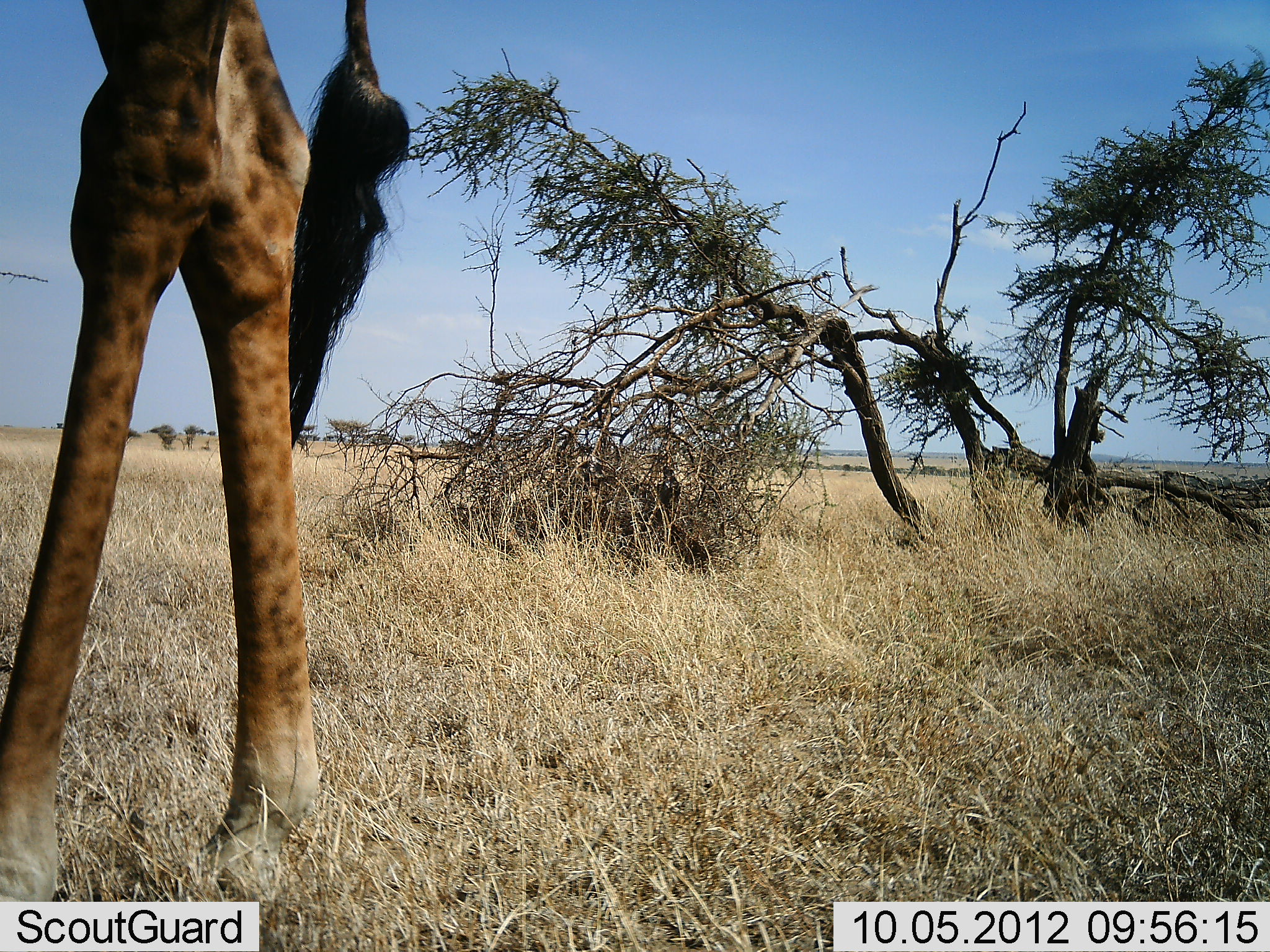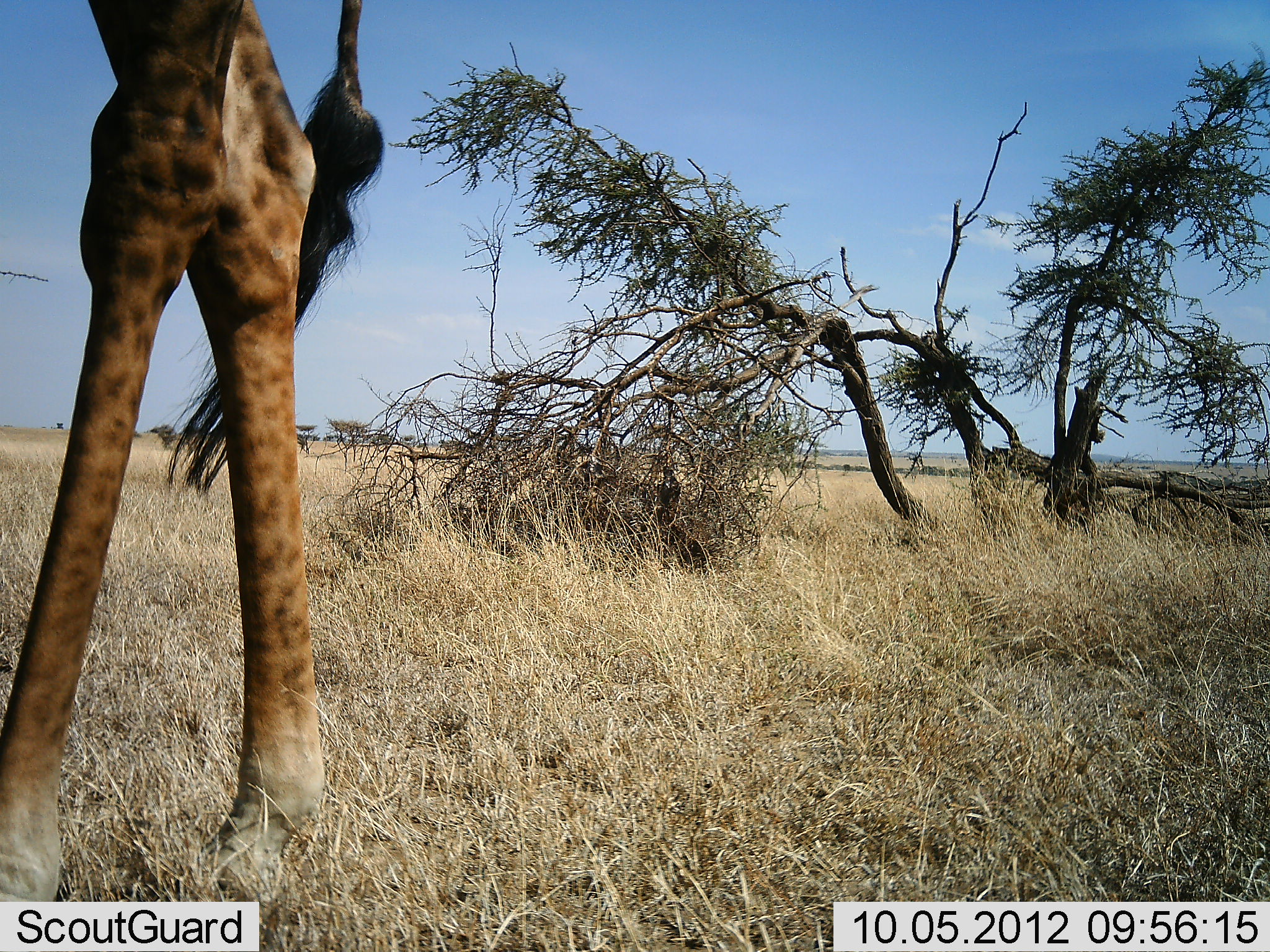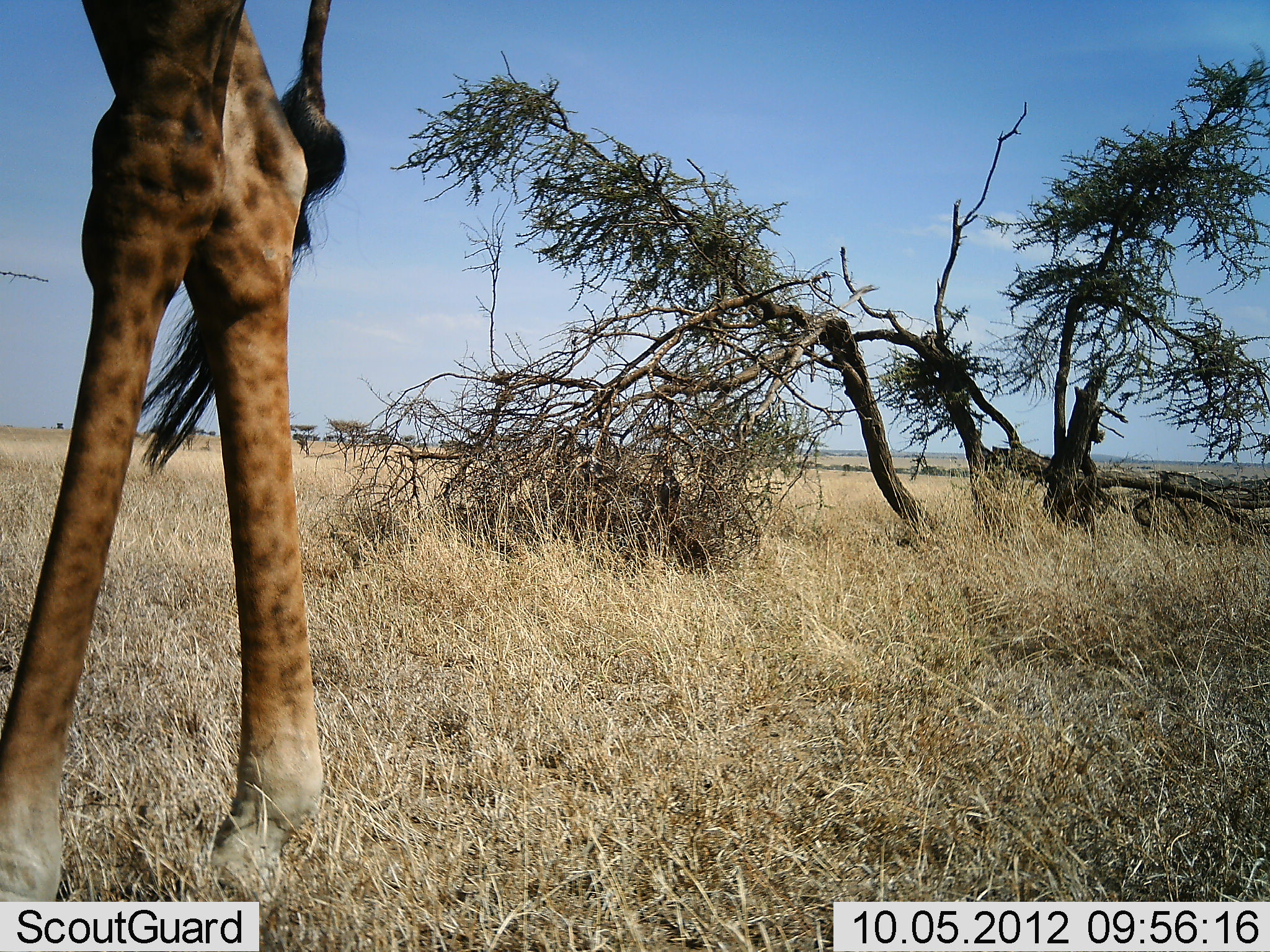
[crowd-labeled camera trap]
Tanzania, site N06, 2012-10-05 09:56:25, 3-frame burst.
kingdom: Animalia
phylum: Chordata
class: Mammalia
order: Artiodactyla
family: Giraffidae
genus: Giraffa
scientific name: Giraffa camelopardalis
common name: giraffe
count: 1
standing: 100%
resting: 0%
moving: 0%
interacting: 0%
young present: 0%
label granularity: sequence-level